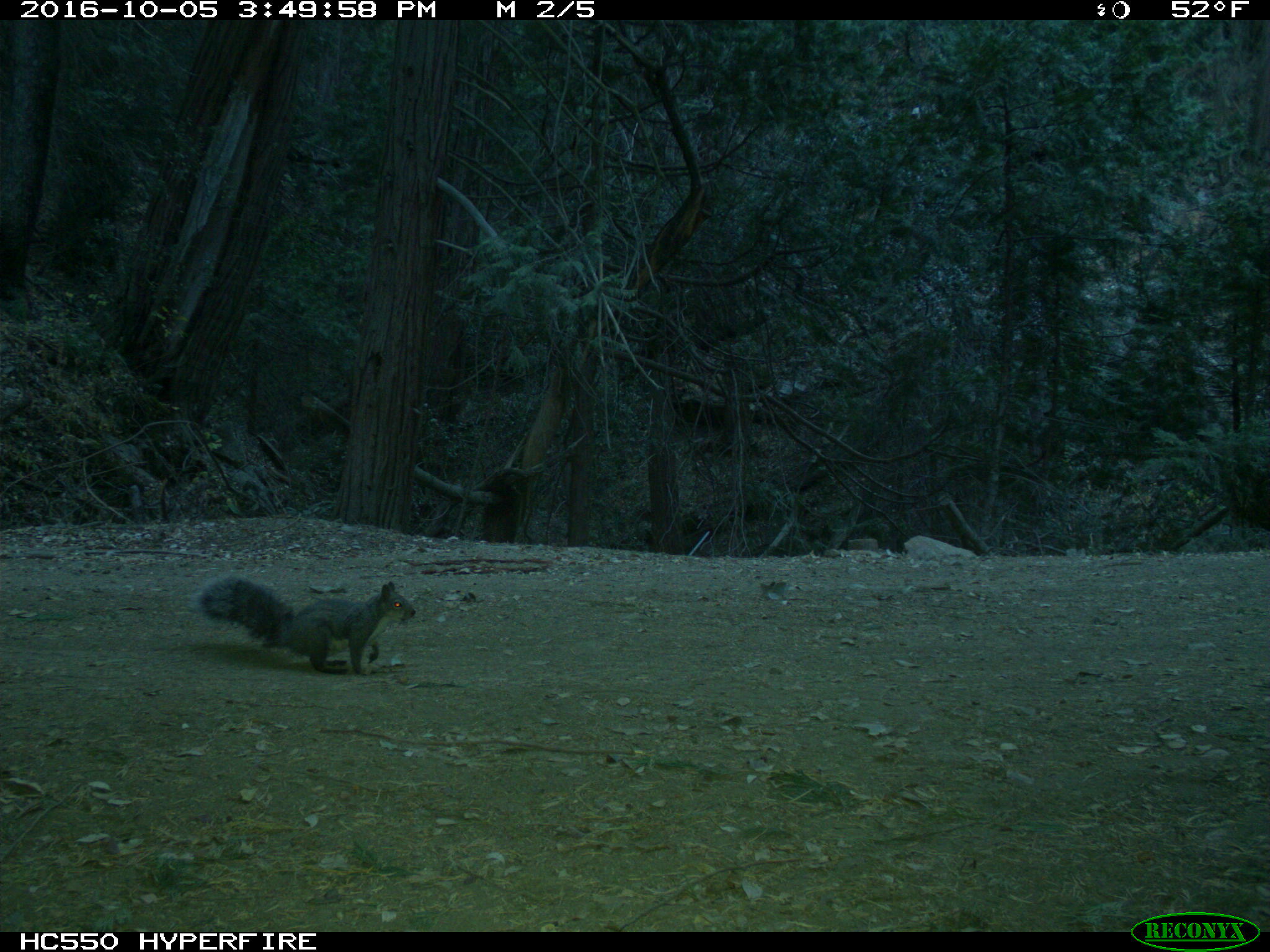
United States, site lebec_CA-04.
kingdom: Animalia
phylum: Chordata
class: Mammalia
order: Rodentia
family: Sciuridae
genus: Sciurus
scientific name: Sciurus carolinensis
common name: eastern gray squirrel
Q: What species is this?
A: Sciurus carolinensis (eastern gray squirrel).